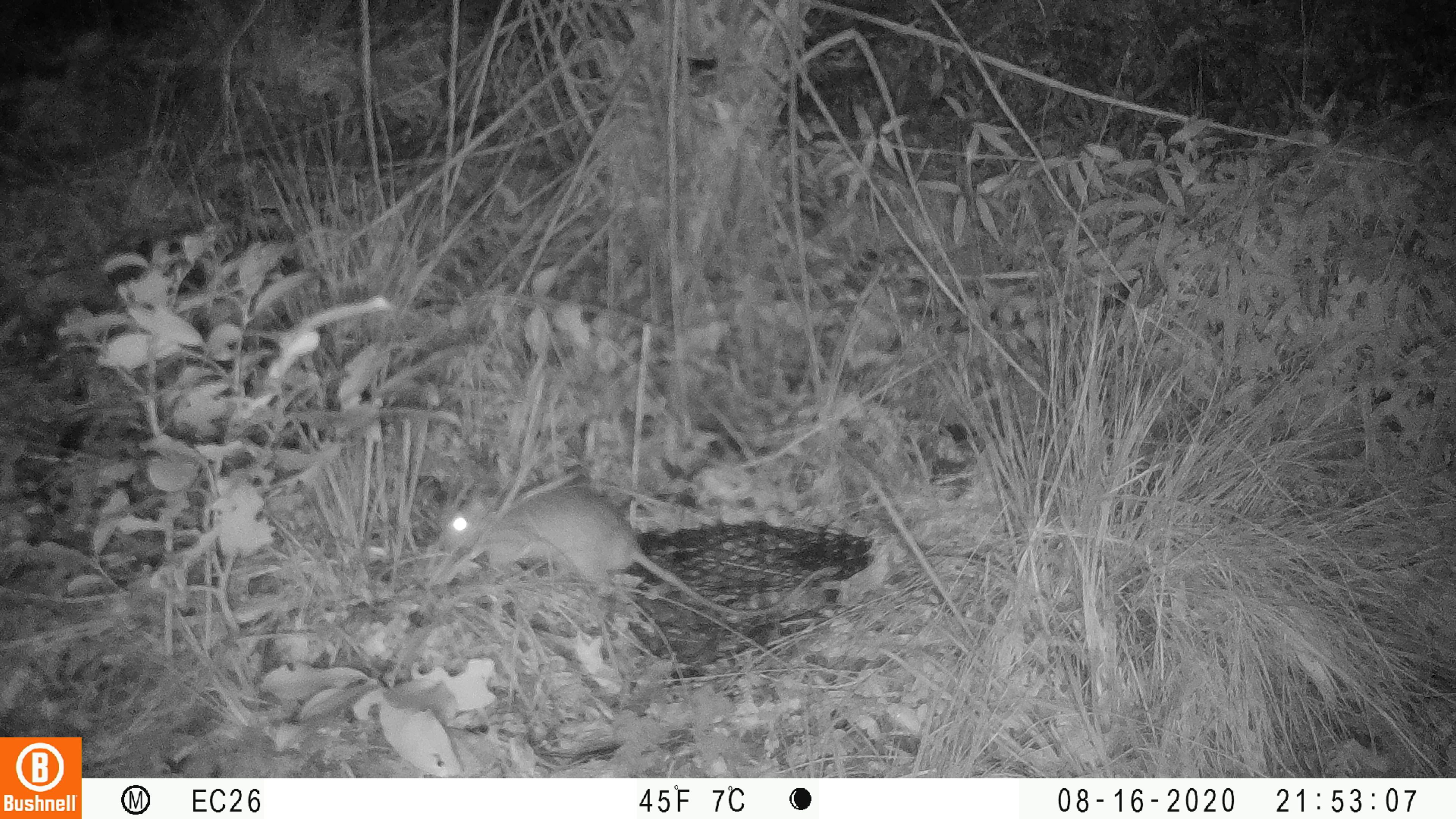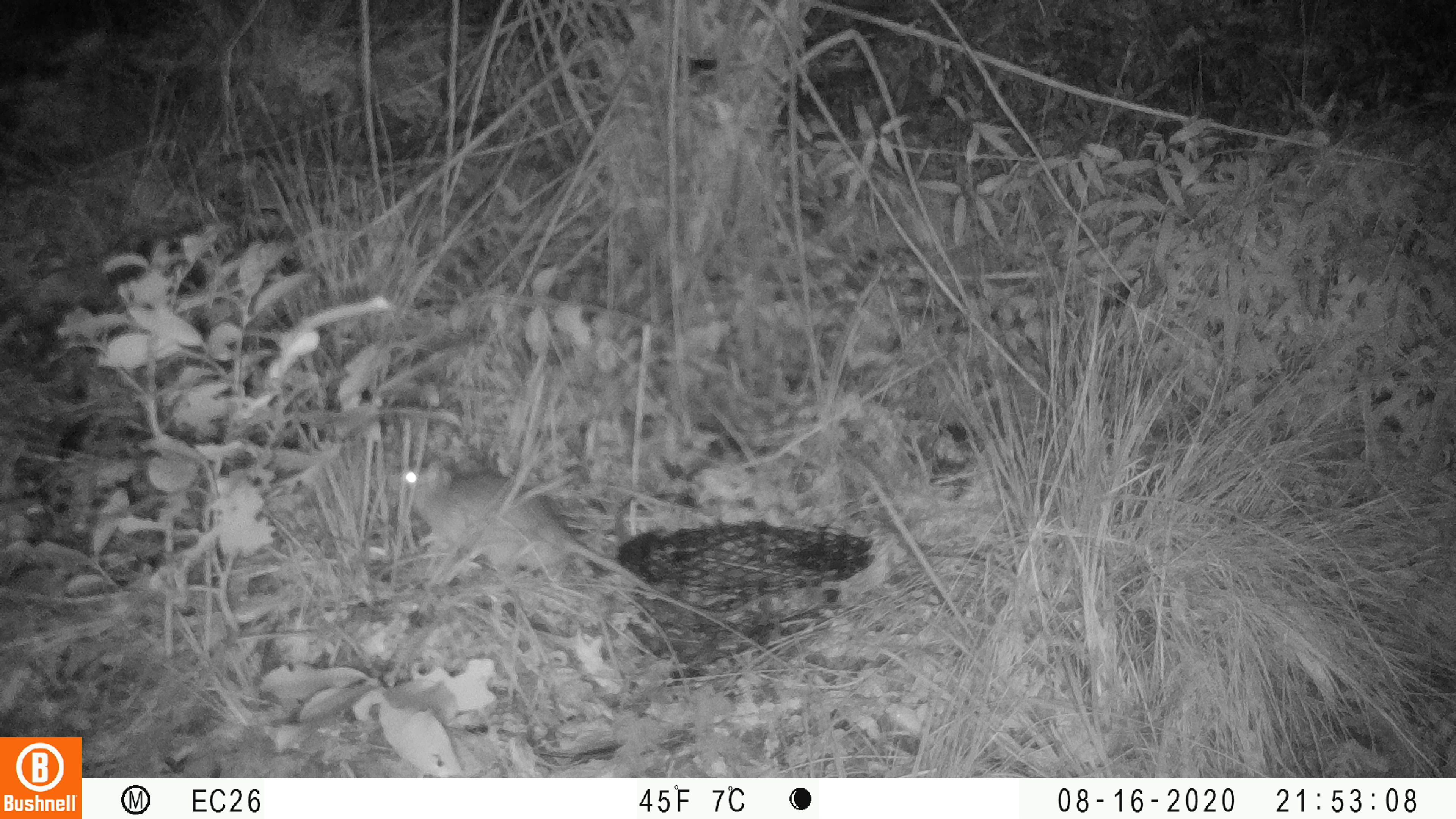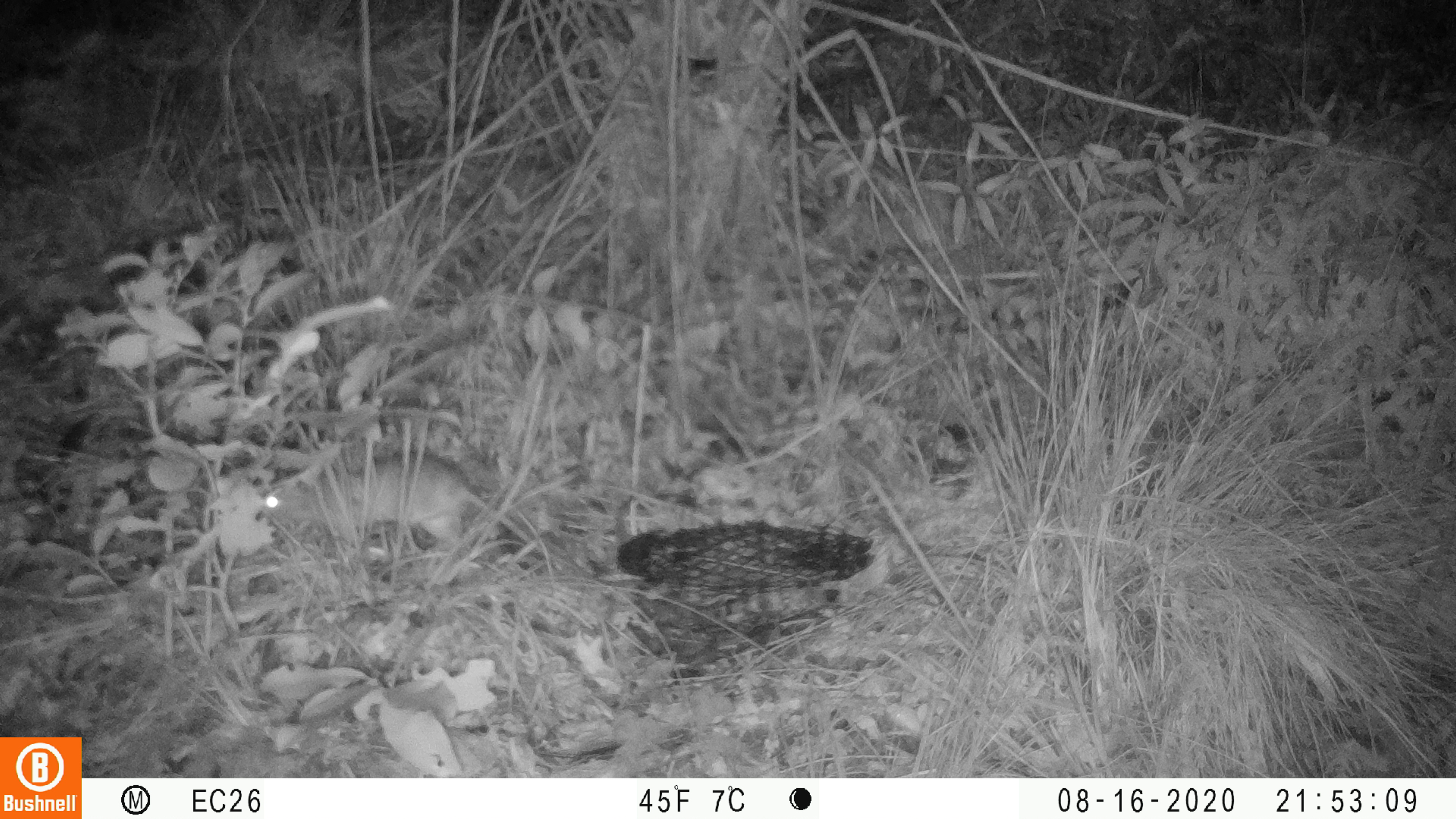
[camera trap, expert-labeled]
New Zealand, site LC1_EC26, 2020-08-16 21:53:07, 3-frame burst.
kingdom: Animalia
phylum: Chordata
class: Mammalia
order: Rodentia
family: Muridae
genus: Rattus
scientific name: Rattus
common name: rat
Rat (Rattus).